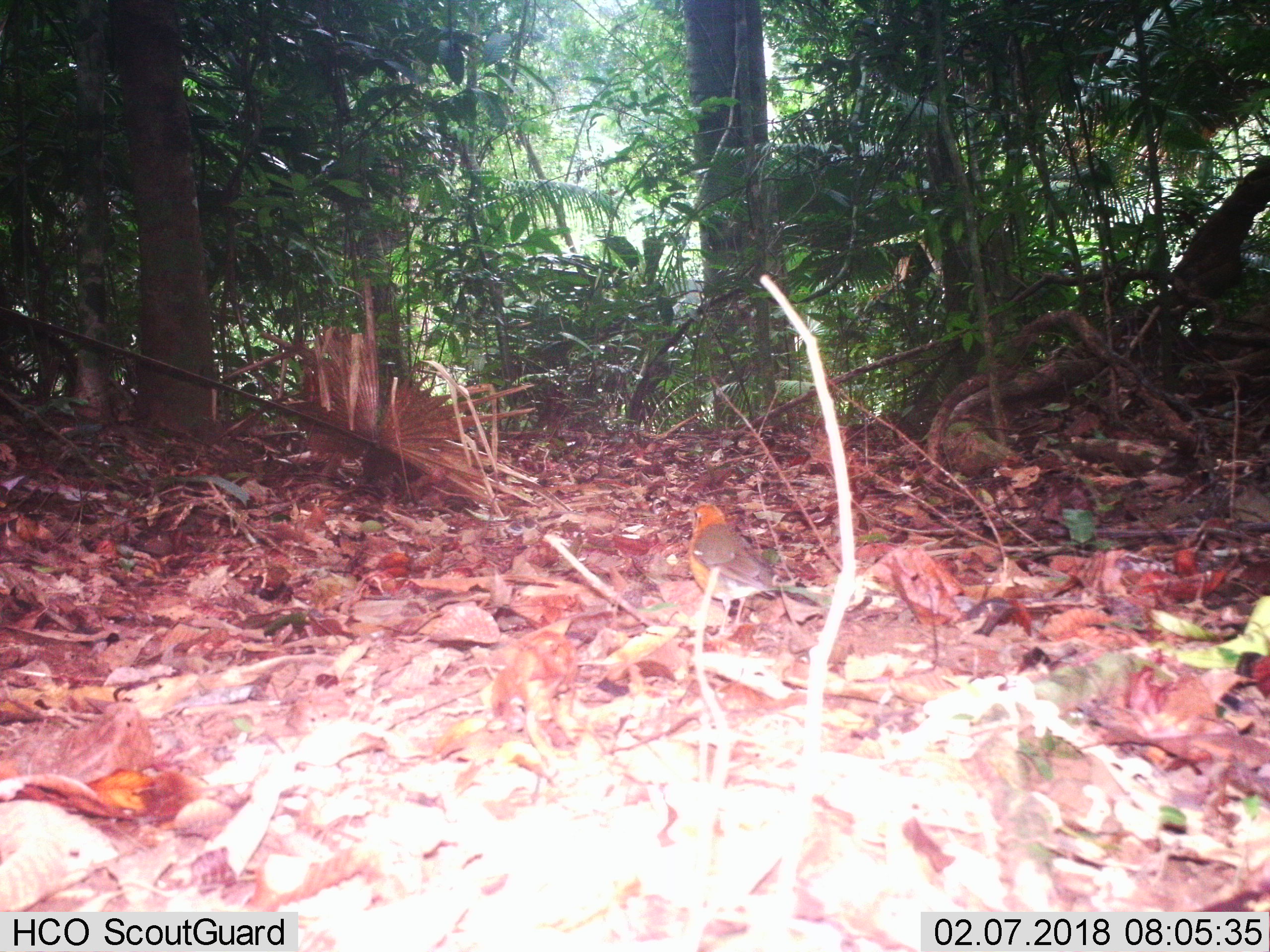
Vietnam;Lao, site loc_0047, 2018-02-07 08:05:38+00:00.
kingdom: Animalia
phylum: Chordata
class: Aves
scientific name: Aves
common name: bird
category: unidentified bird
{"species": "unidentified bird (bird) (Aves)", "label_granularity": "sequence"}